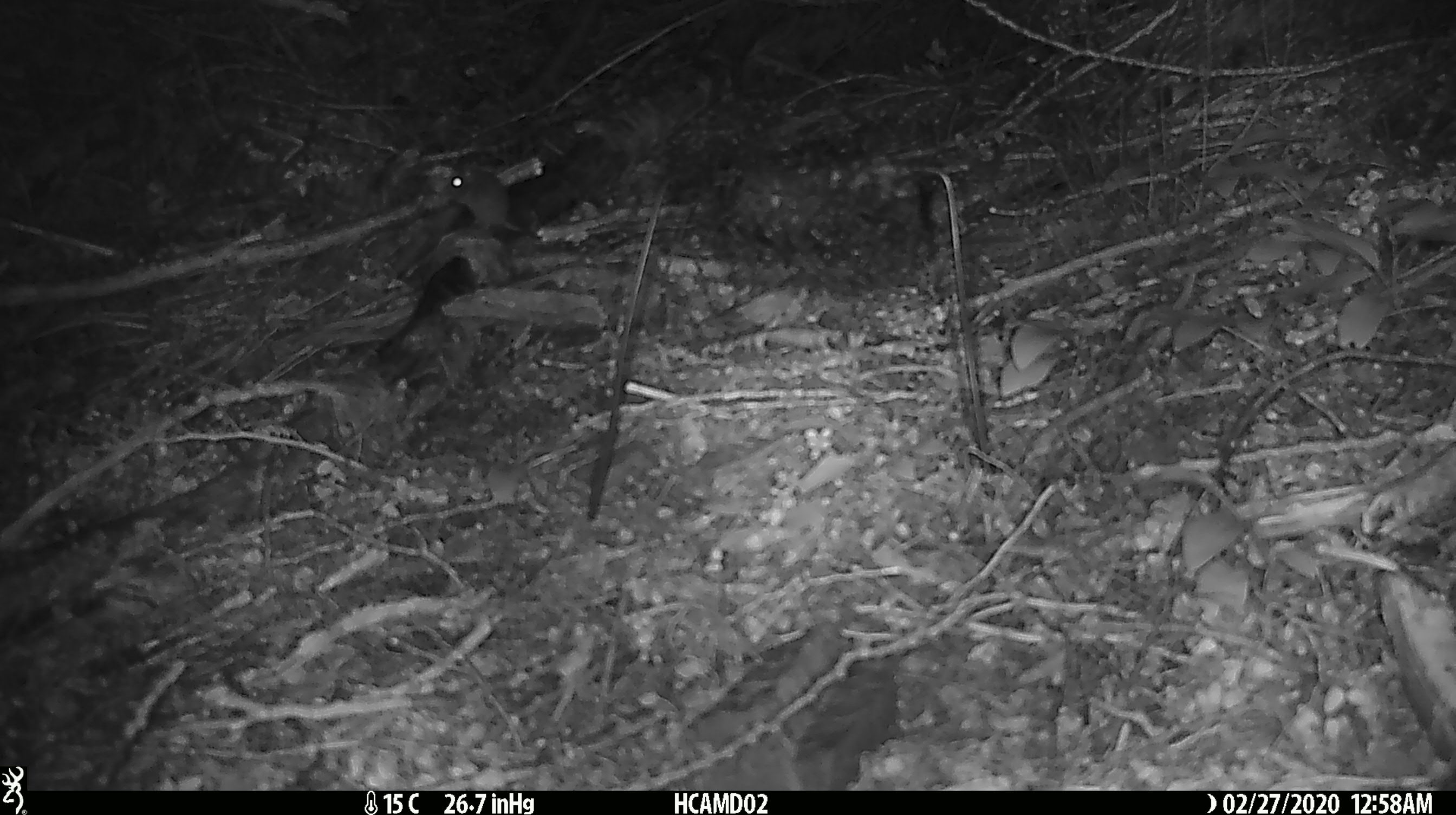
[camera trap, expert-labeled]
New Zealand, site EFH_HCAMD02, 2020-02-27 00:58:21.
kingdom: Animalia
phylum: Chordata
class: Mammalia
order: Rodentia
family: Muridae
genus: Mus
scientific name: Mus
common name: mouse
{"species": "mouse (Mus)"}